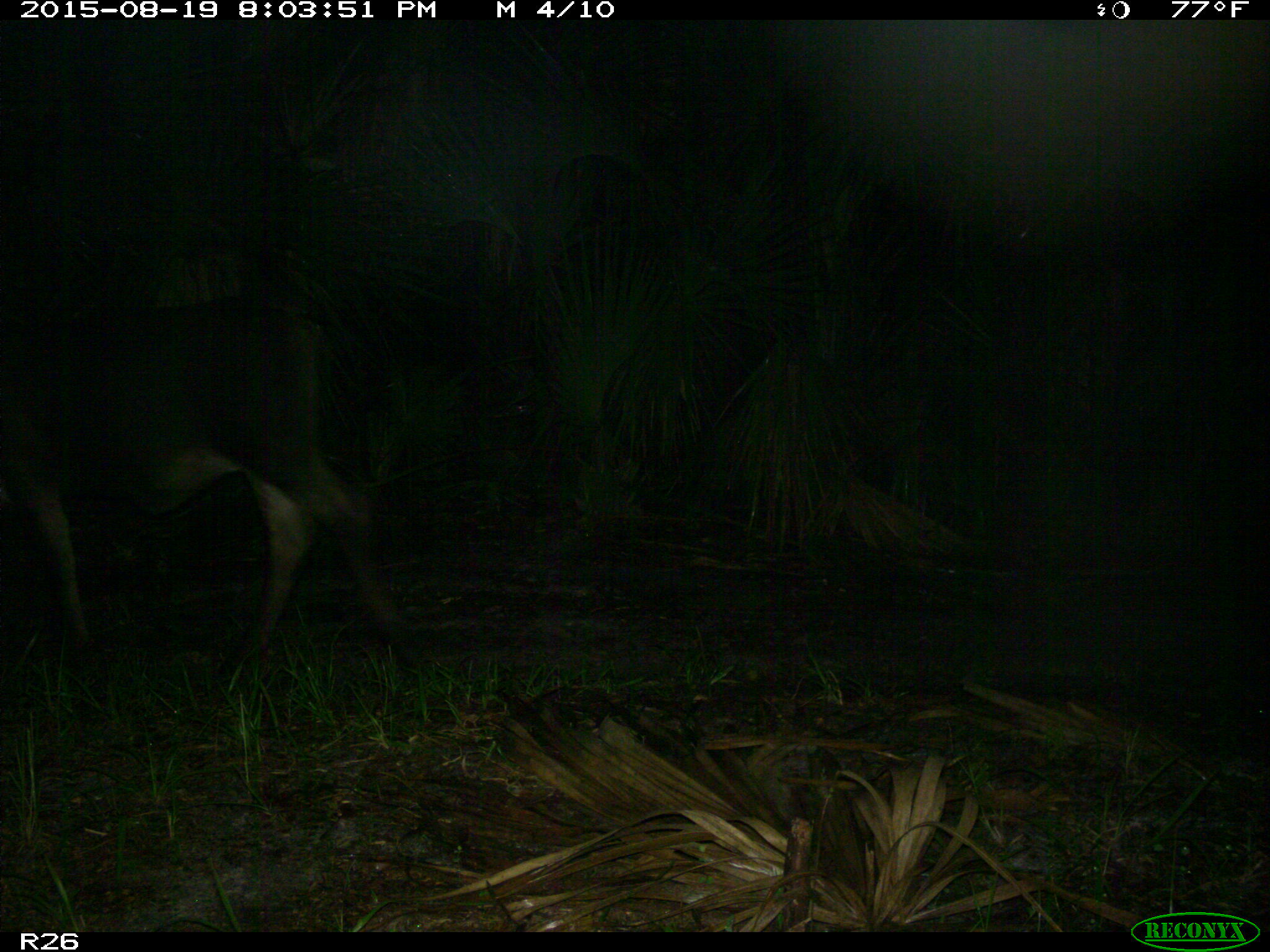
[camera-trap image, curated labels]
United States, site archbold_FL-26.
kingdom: Animalia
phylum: Chordata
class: Mammalia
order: Artiodactyla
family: Bovidae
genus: Bos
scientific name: Bos taurus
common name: domestic cow